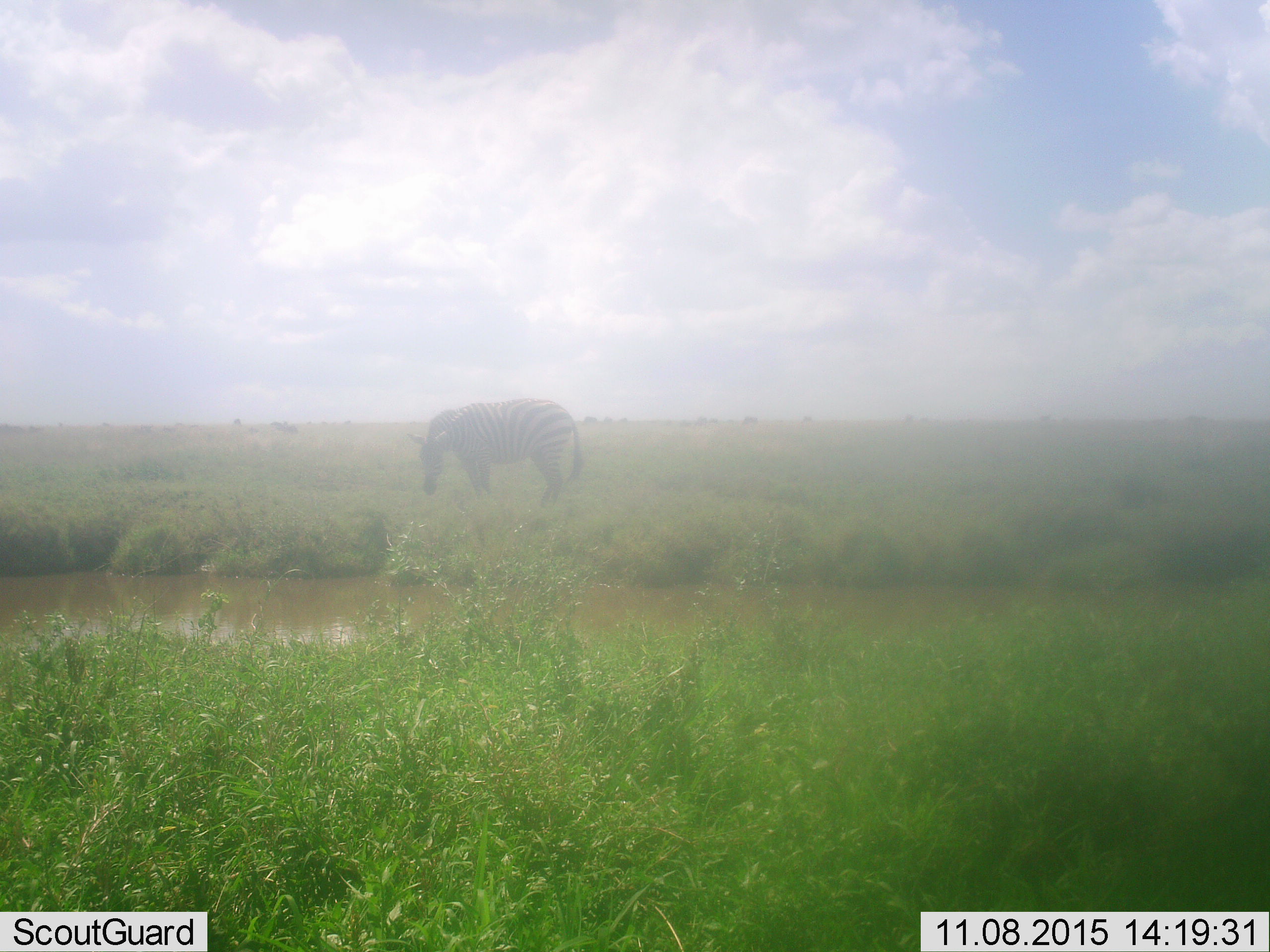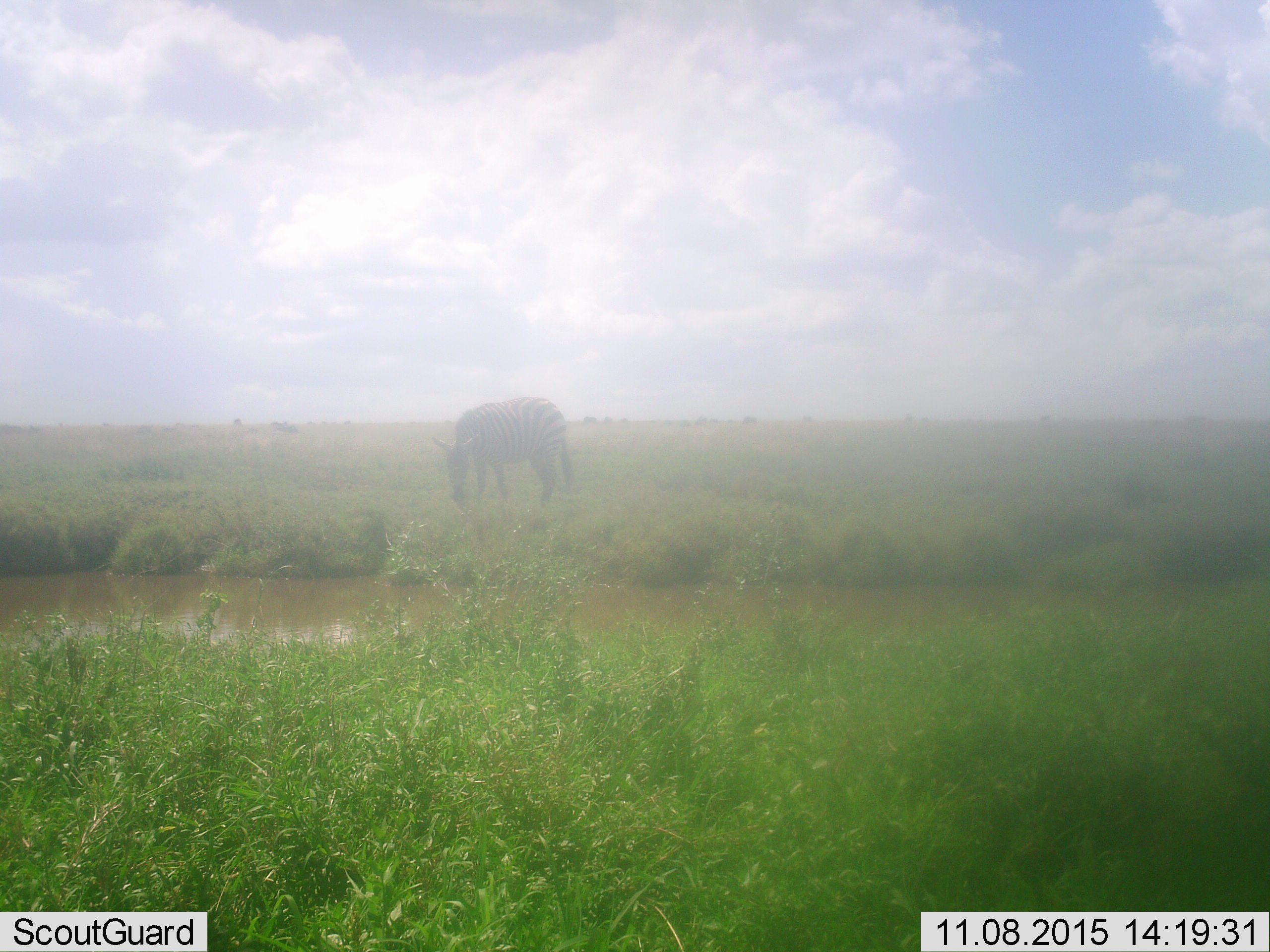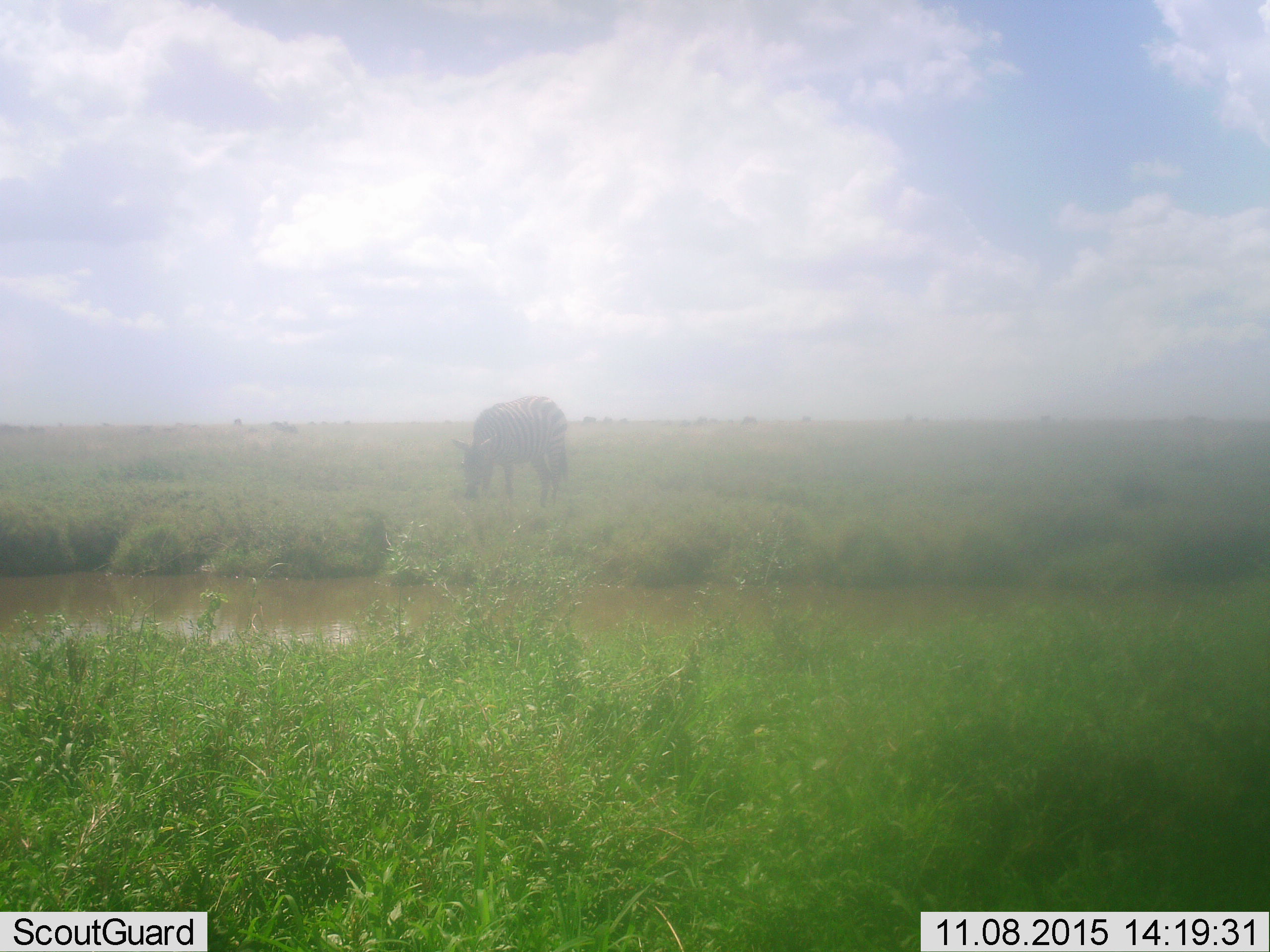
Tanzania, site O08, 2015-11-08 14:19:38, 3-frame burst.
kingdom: Animalia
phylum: Chordata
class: Mammalia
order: Perissodactyla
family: Equidae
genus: Equus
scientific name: Equus quagga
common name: plains zebra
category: zebra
Zebra (plains zebra) (Equus quagga), count 1. Behavior (volunteer vote fractions): standing 12%, resting 0%, moving 25%, interacting 0%. Young present (vote fraction): 0%. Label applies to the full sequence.